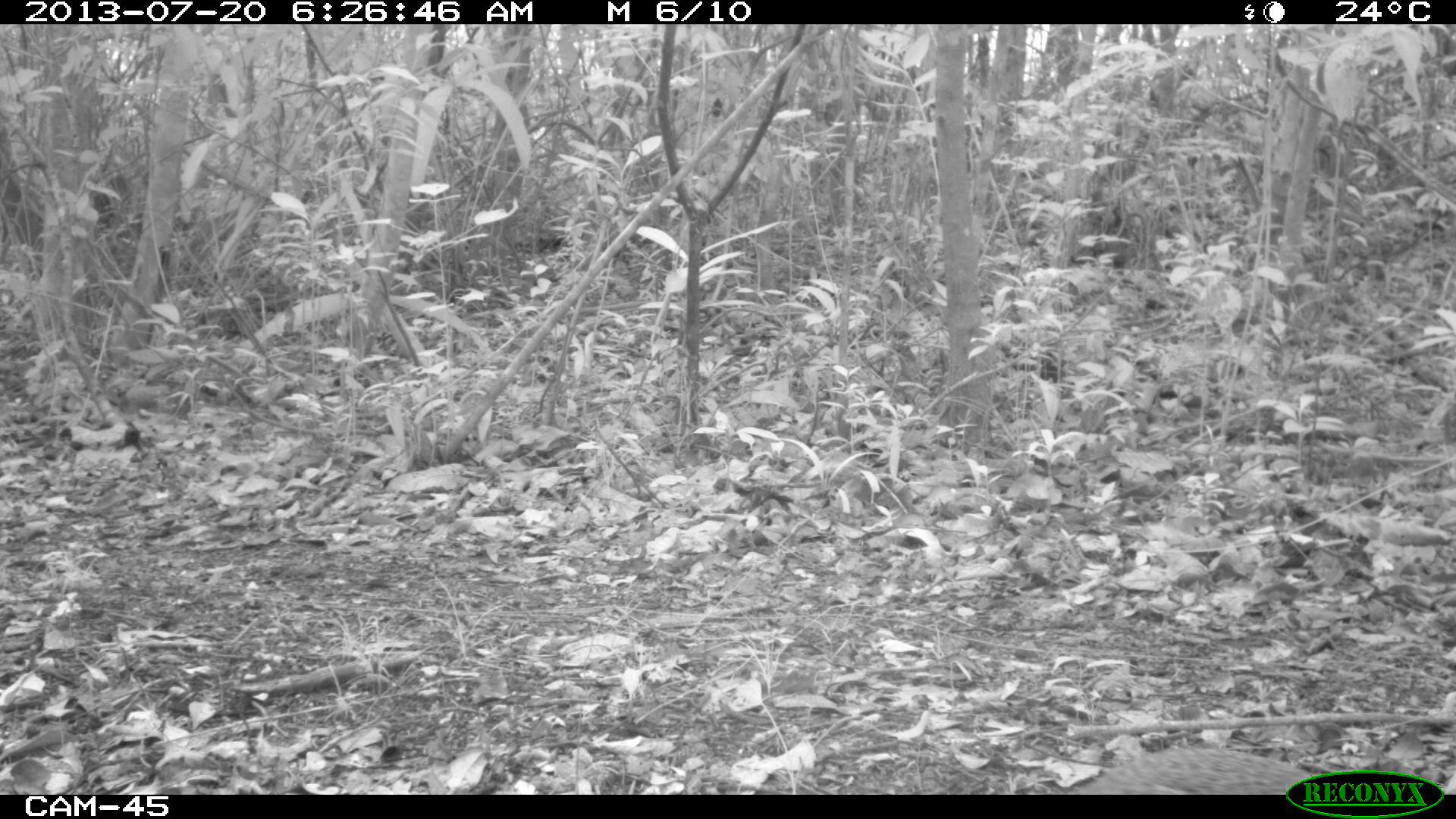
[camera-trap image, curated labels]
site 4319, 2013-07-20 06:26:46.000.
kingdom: Animalia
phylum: Chordata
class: Mammalia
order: Rodentia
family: Dasyproctidae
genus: Dasyprocta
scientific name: Dasyprocta punctata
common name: central american agouti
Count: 1.